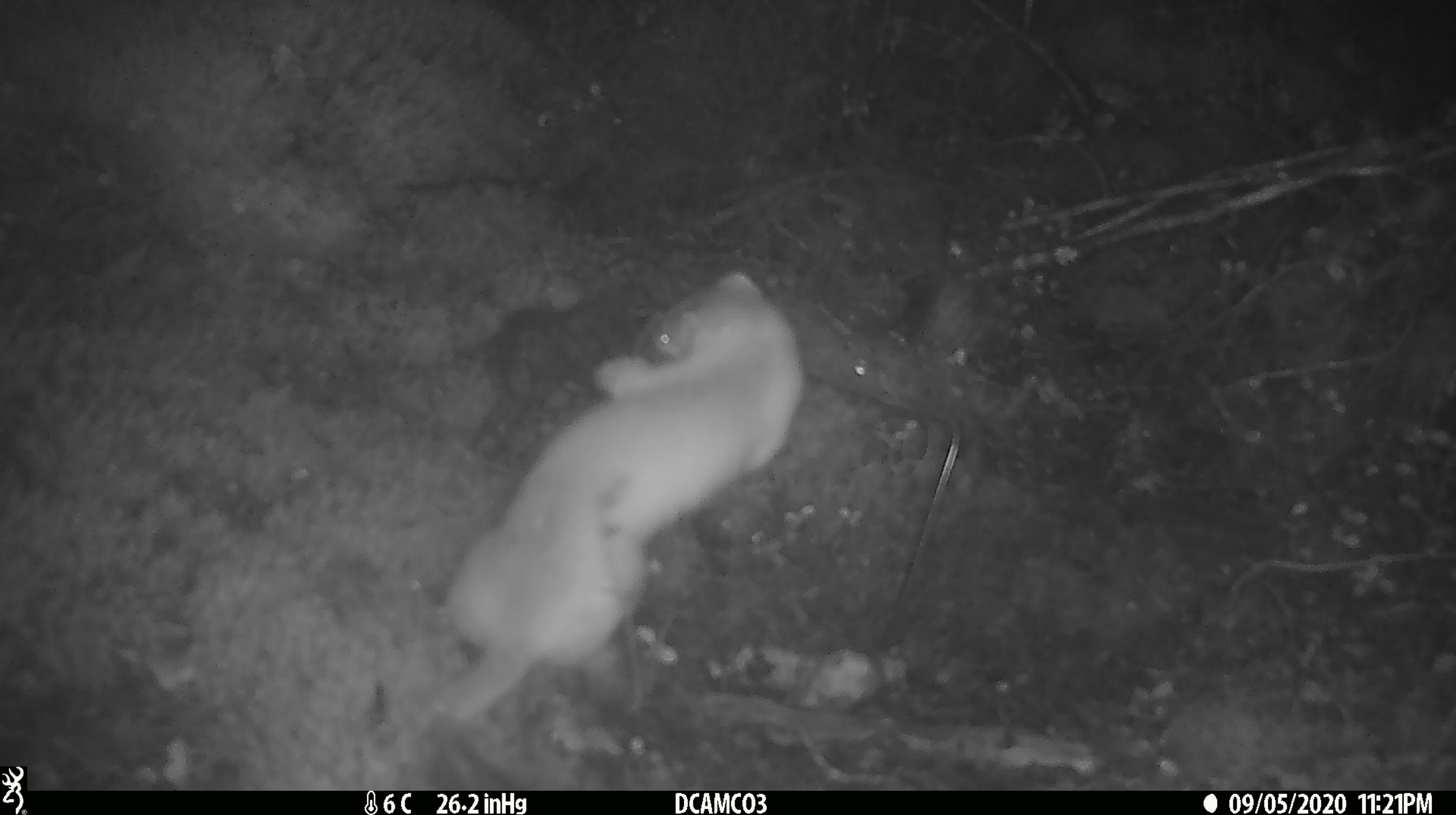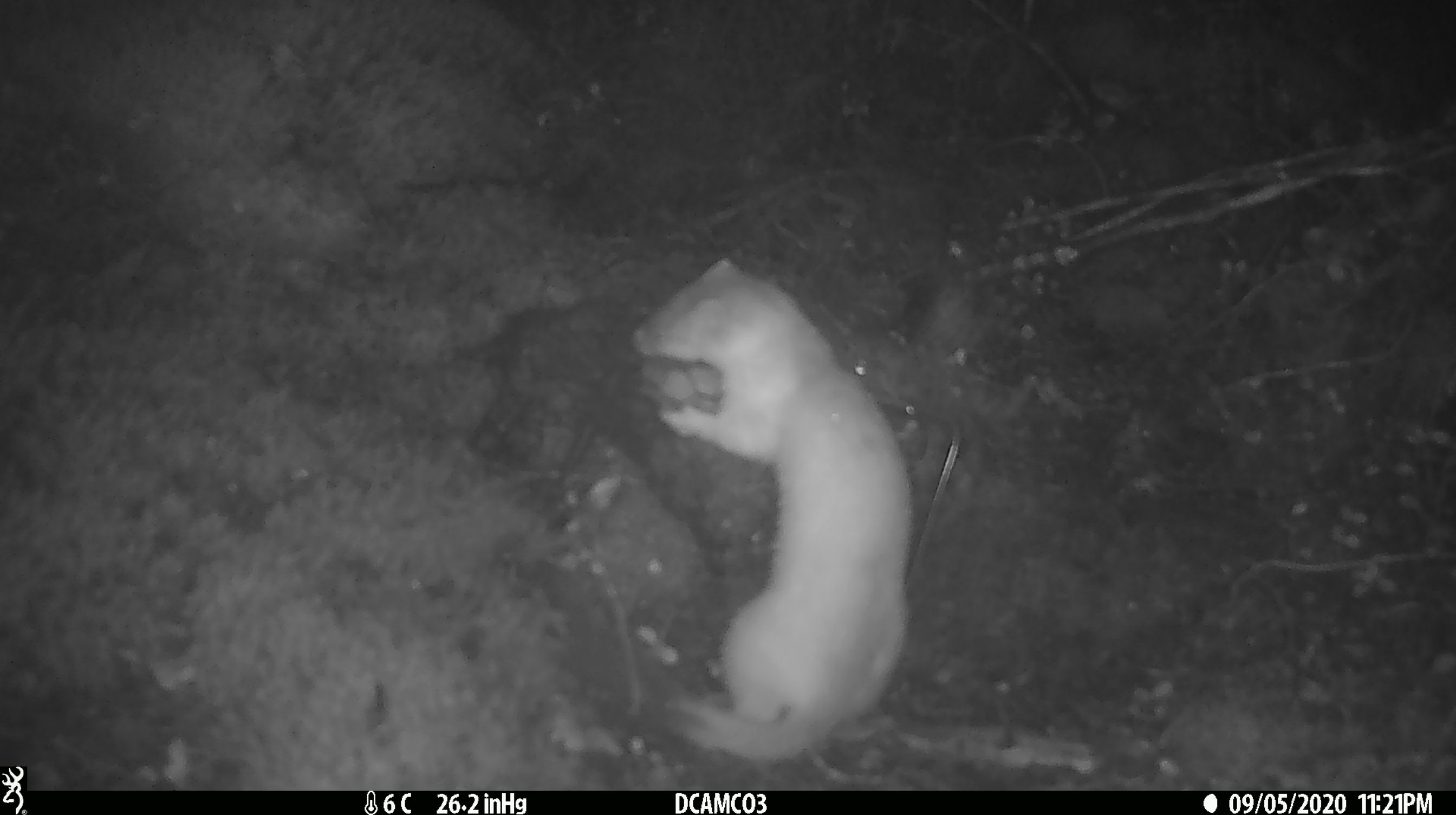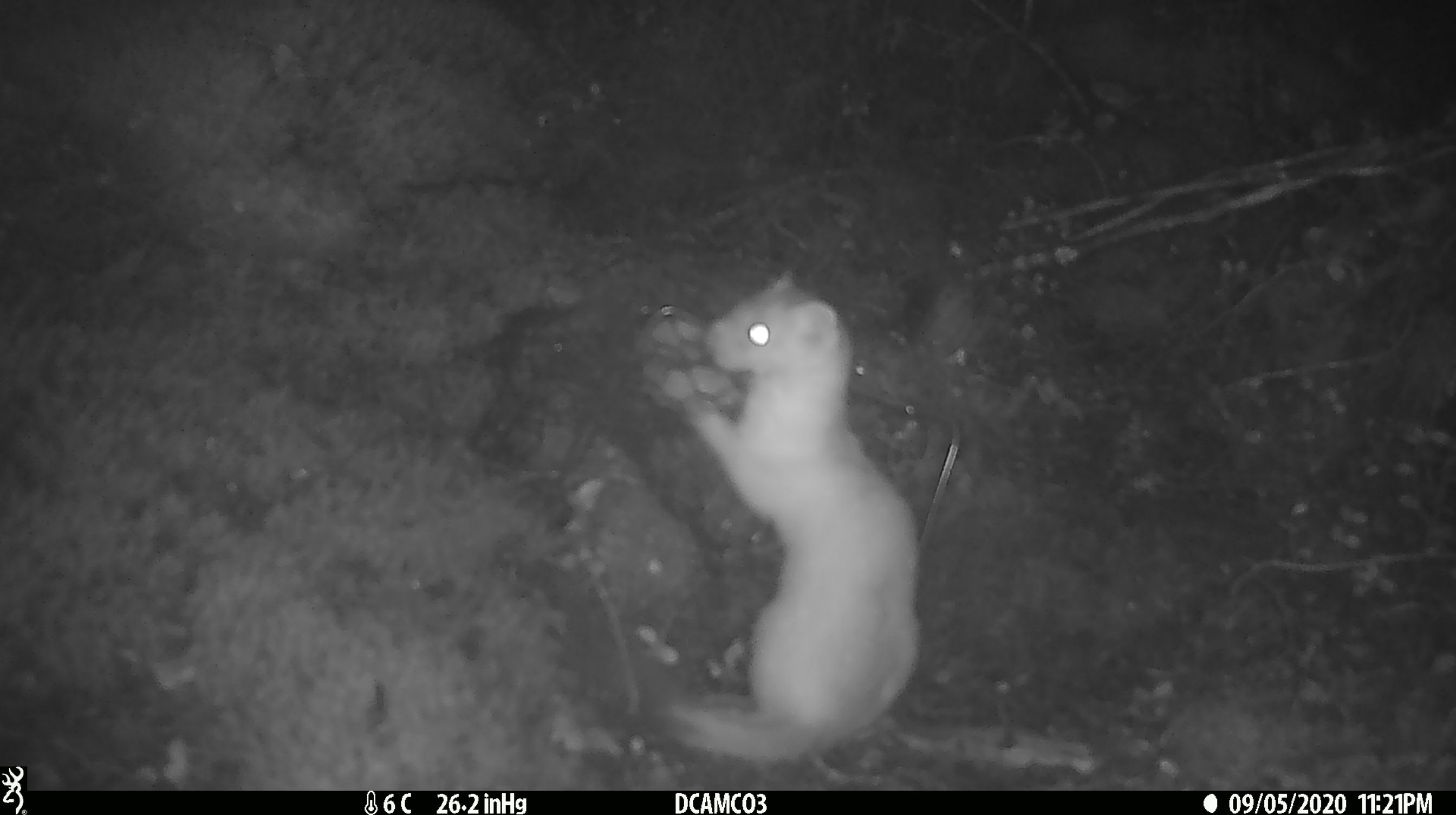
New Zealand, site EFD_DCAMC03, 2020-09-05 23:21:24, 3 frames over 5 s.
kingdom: Animalia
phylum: Chordata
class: Mammalia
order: Carnivora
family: Mustelidae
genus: Mustela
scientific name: Mustela erminea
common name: stoat